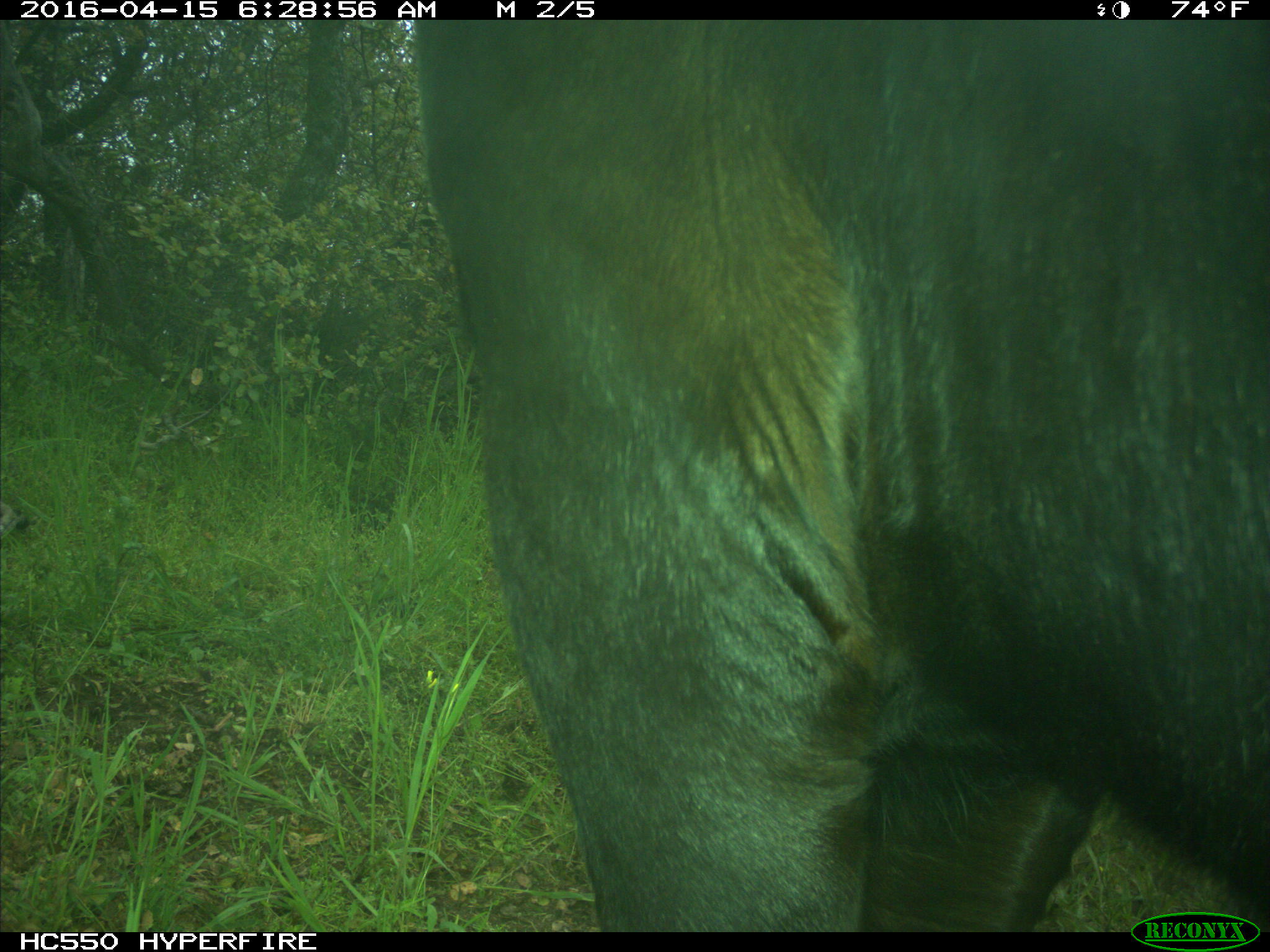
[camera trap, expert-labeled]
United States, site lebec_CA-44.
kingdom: Animalia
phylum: Chordata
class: Mammalia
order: Artiodactyla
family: Bovidae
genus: Bos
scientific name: Bos taurus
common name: domestic cow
Bos taurus (domestic cow).